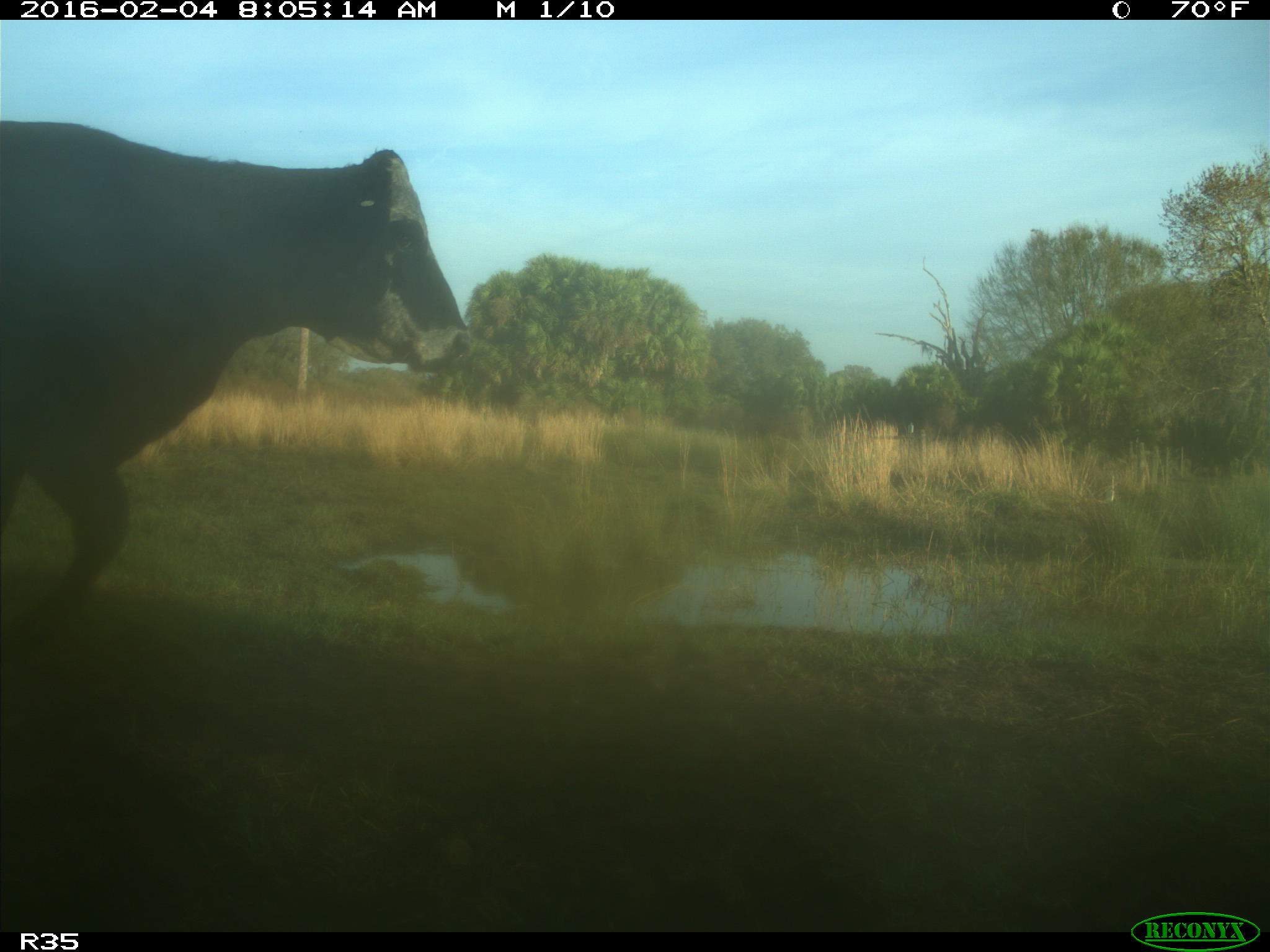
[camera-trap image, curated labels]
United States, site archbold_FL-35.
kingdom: Animalia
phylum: Chordata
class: Mammalia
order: Artiodactyla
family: Bovidae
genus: Bos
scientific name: Bos taurus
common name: domestic cow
Bos taurus (domestic cow).